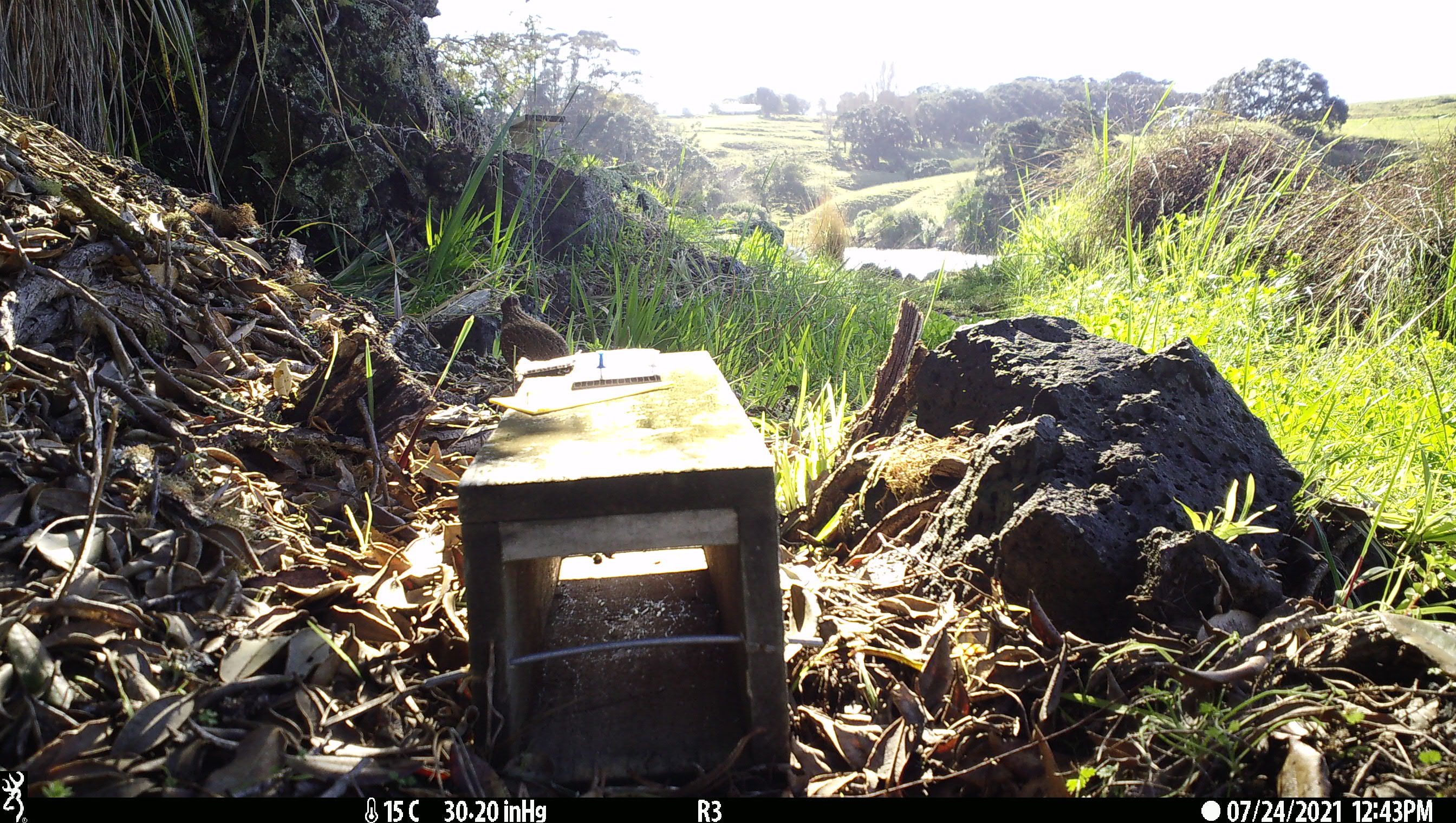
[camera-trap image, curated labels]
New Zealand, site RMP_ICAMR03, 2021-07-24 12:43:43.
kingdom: Animalia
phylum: Chordata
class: Aves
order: Galliformes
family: Phasianidae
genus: Synoicus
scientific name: Synoicus ypsilophorus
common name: brown quail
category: quail brown